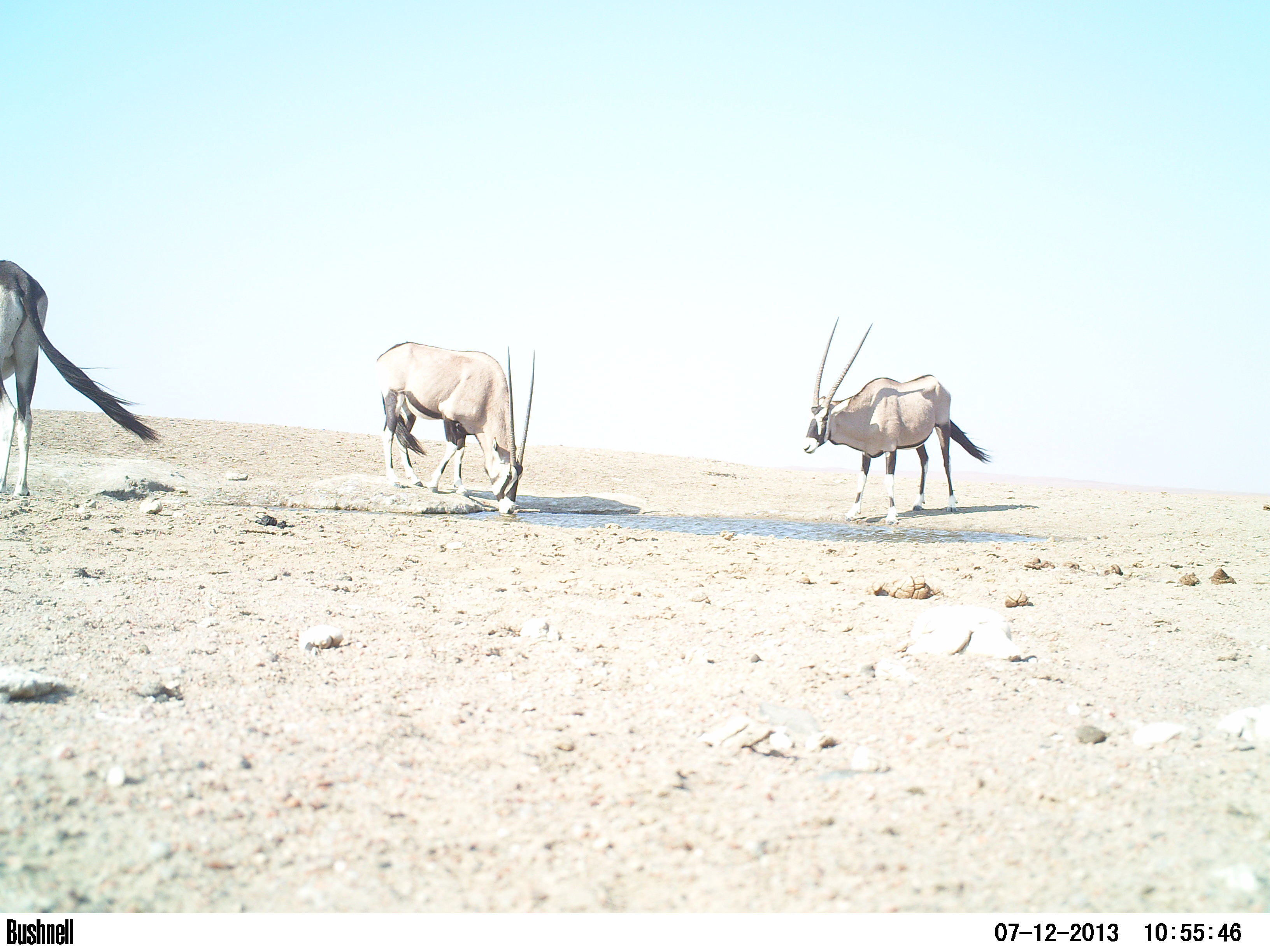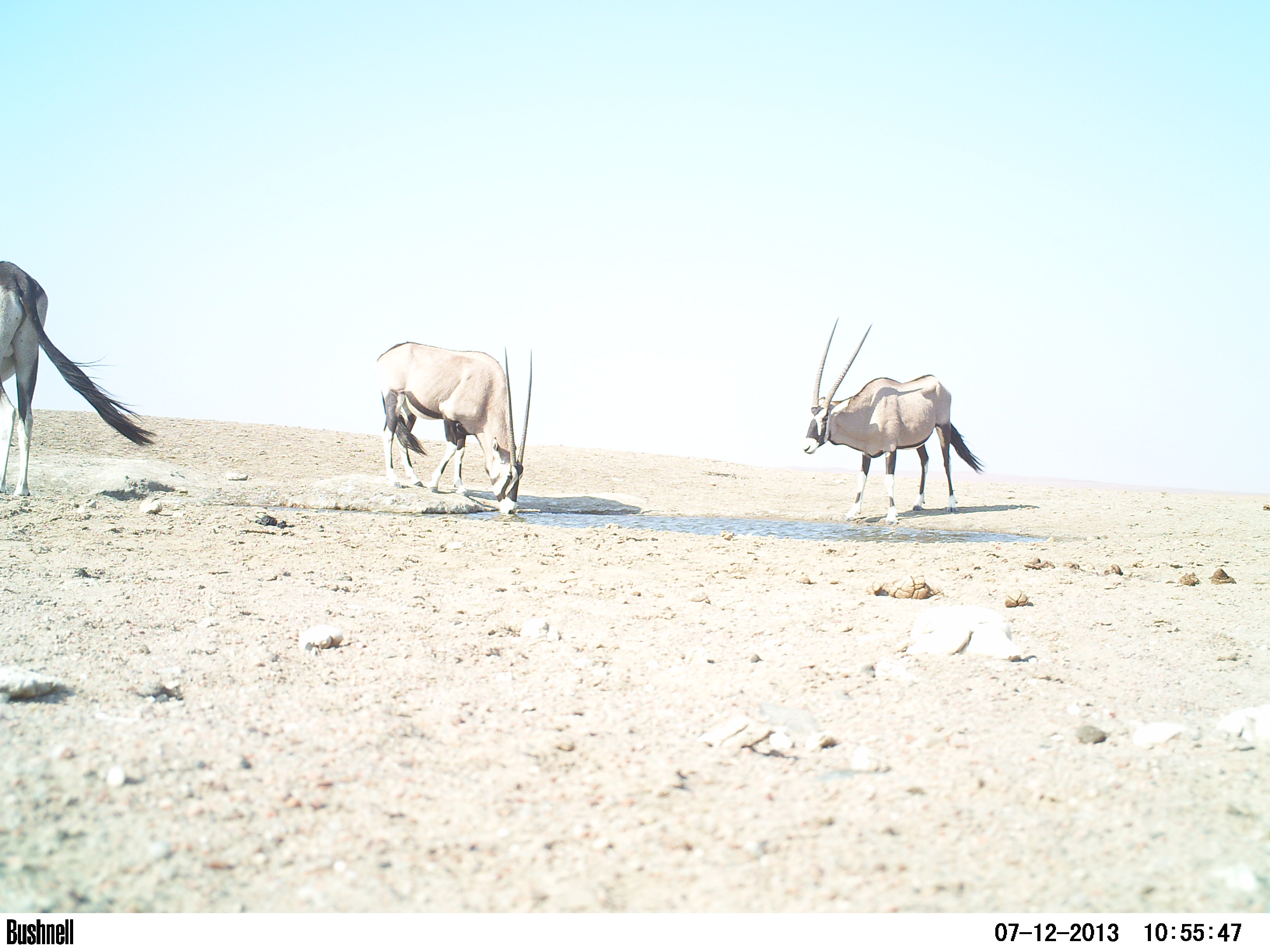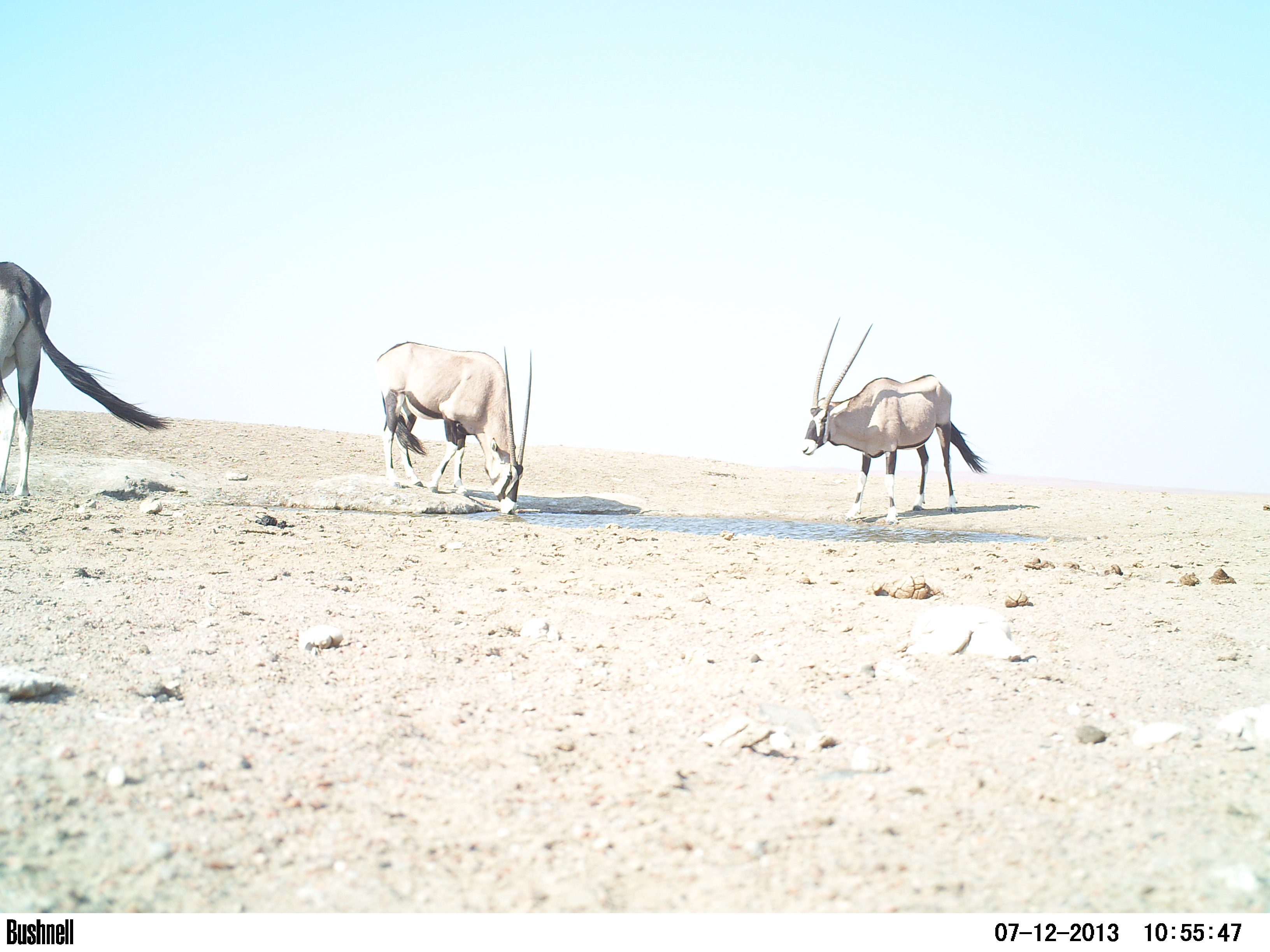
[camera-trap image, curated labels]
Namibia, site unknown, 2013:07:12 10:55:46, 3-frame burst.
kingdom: Animalia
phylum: Chordata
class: Mammalia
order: Artiodactyla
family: Bovidae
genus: Oryx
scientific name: Oryx gazella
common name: gemsbok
Oryx gazella (gemsbok).